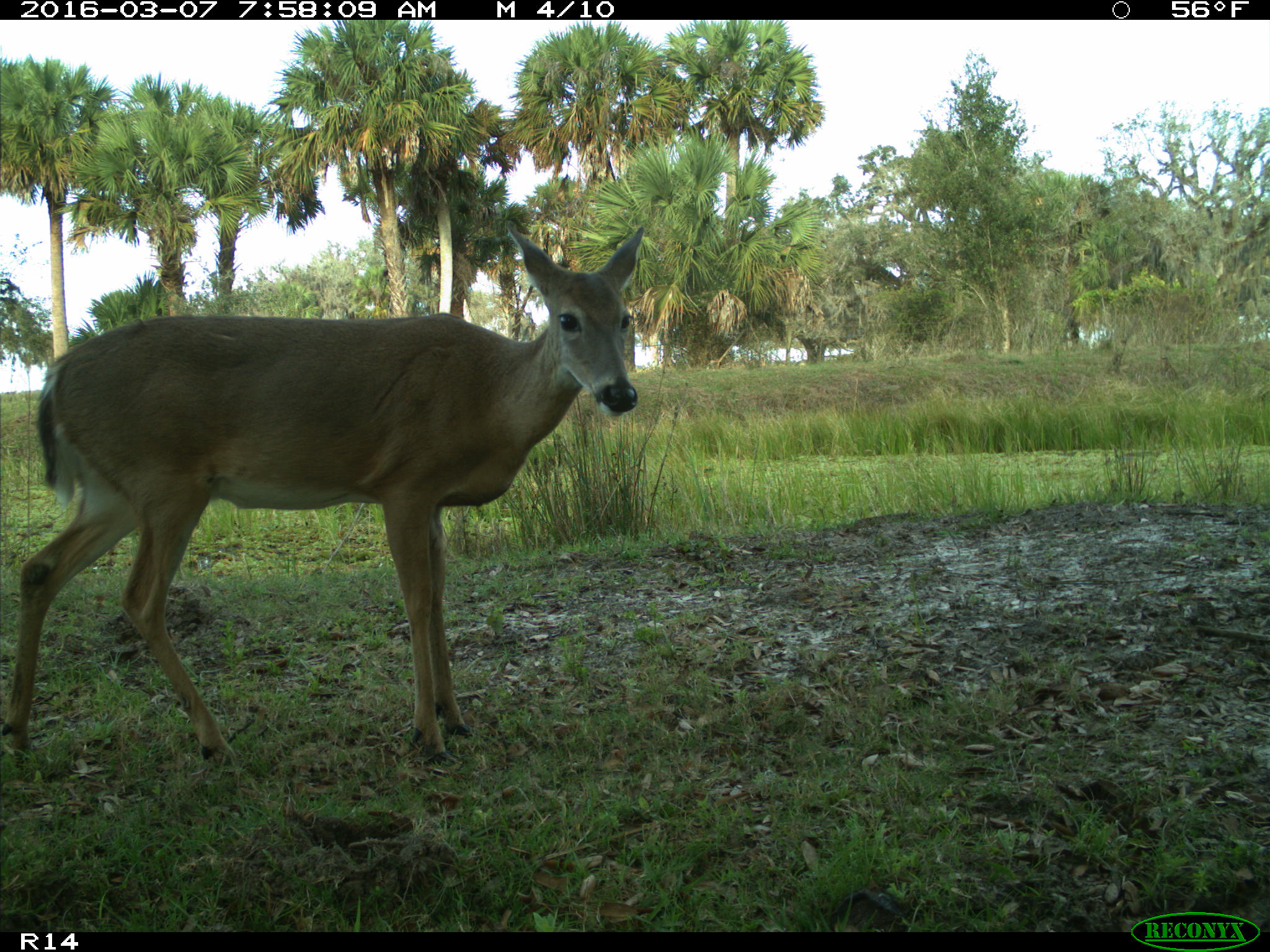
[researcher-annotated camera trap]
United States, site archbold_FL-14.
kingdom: Animalia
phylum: Chordata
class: Mammalia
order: Artiodactyla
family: Cervidae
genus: Odocoileus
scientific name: Odocoileus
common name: deer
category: unidentified deer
Unidentified deer (deer) (Odocoileus).